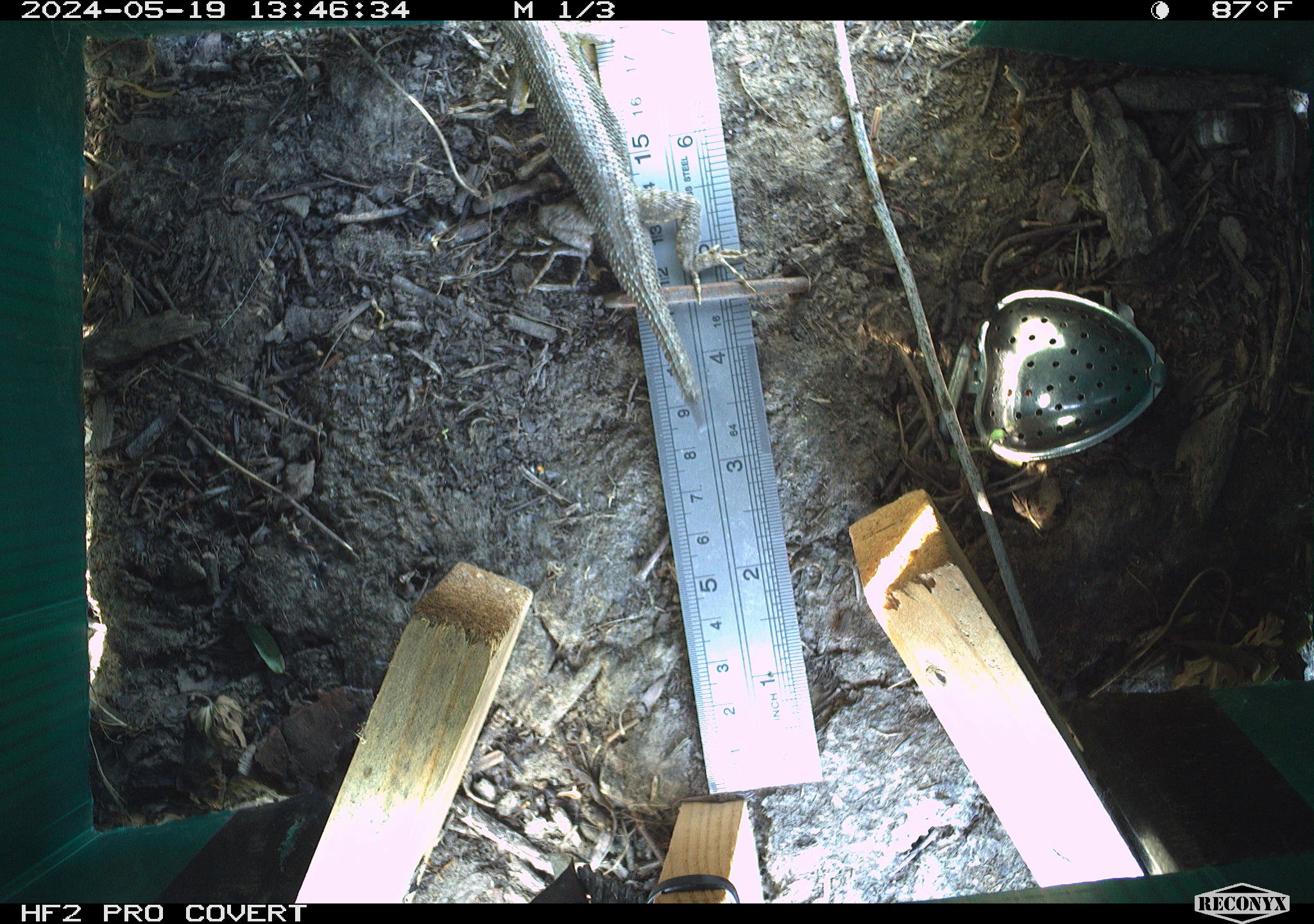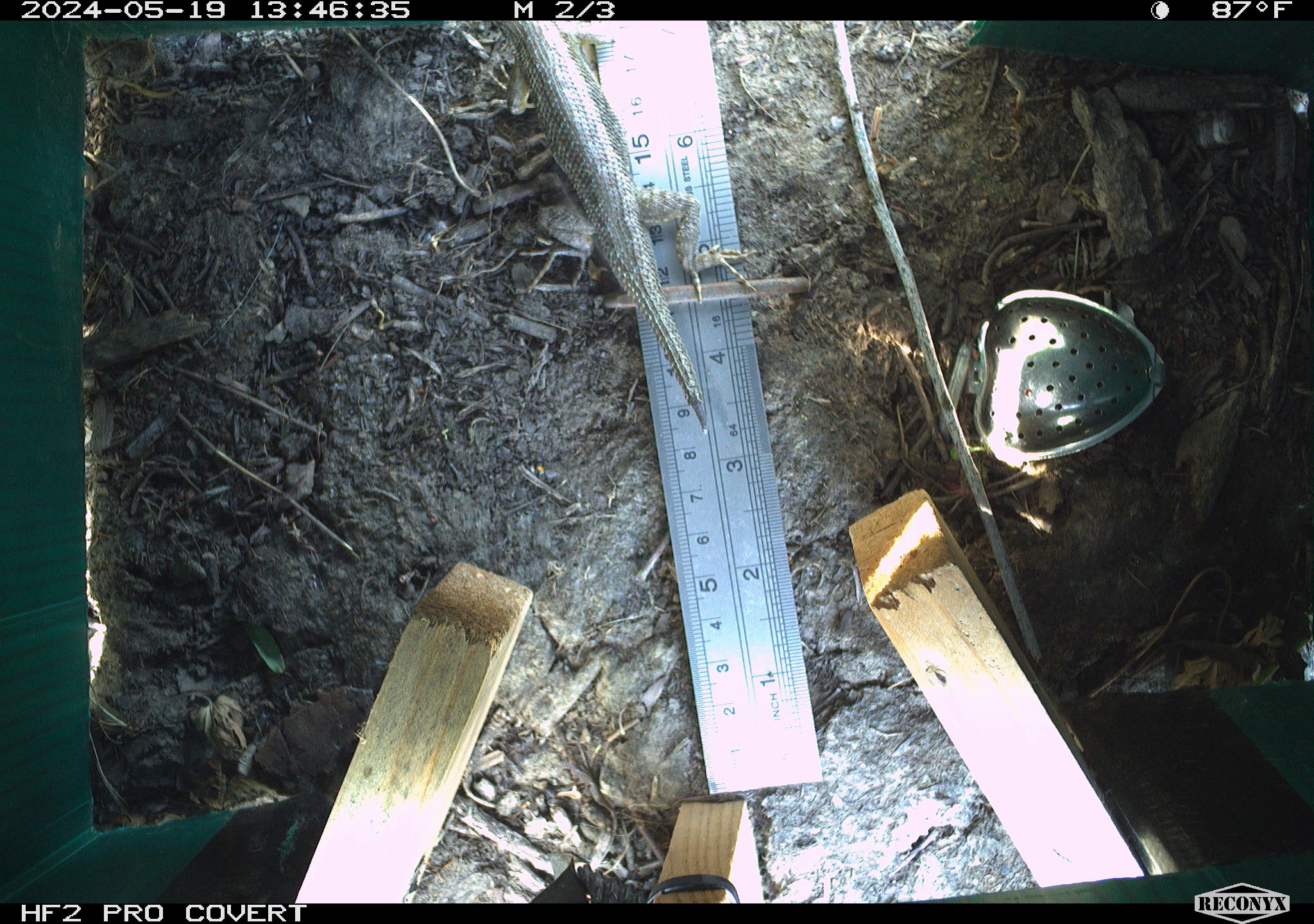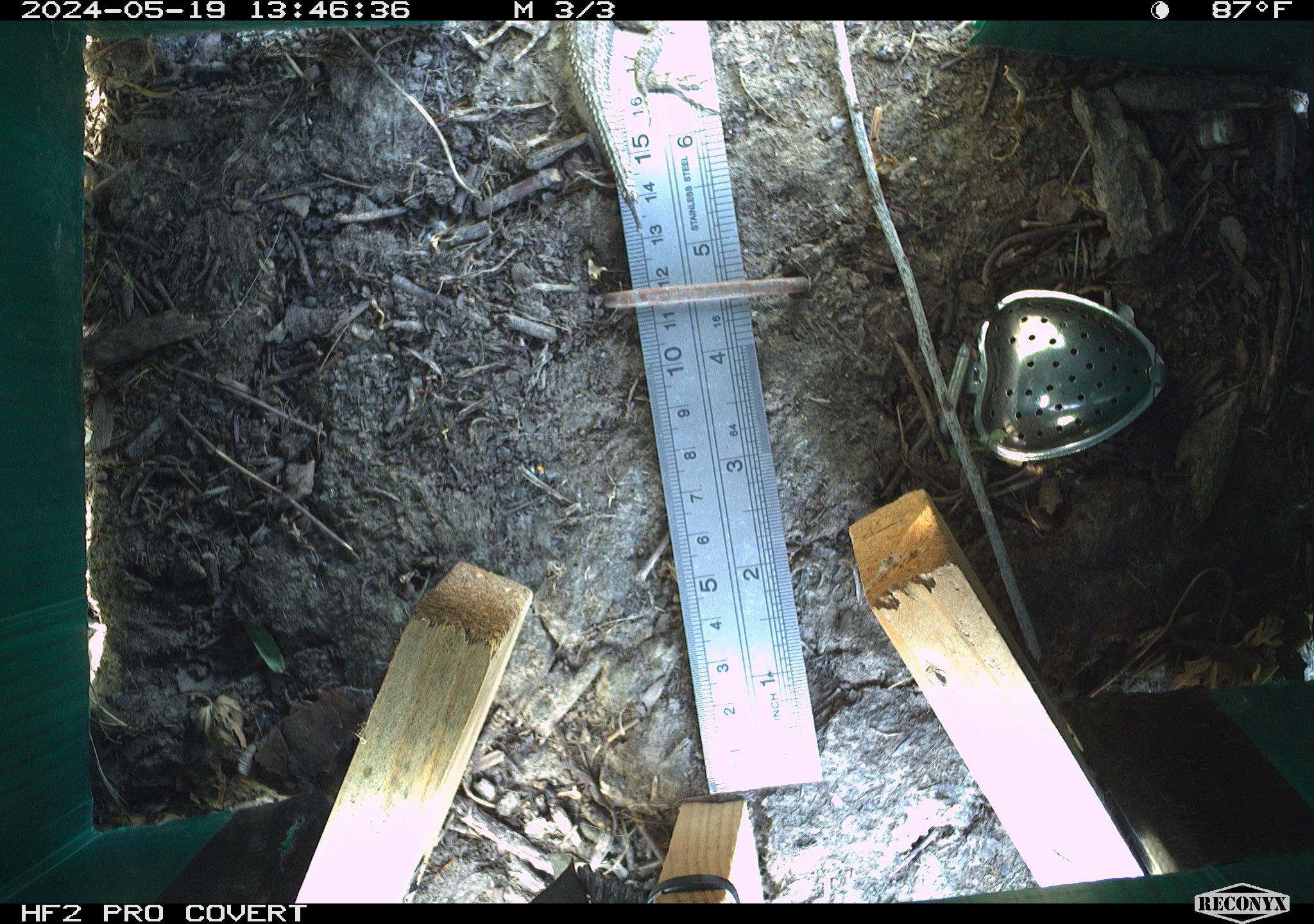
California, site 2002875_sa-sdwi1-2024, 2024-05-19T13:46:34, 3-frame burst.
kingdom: Animalia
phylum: Chordata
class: Reptilia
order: Squamata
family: Phrynosomatidae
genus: Sceloporus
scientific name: Sceloporus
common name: spiny lizards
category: sceloporus species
Sceloporus species (spiny lizards) (Sceloporus).